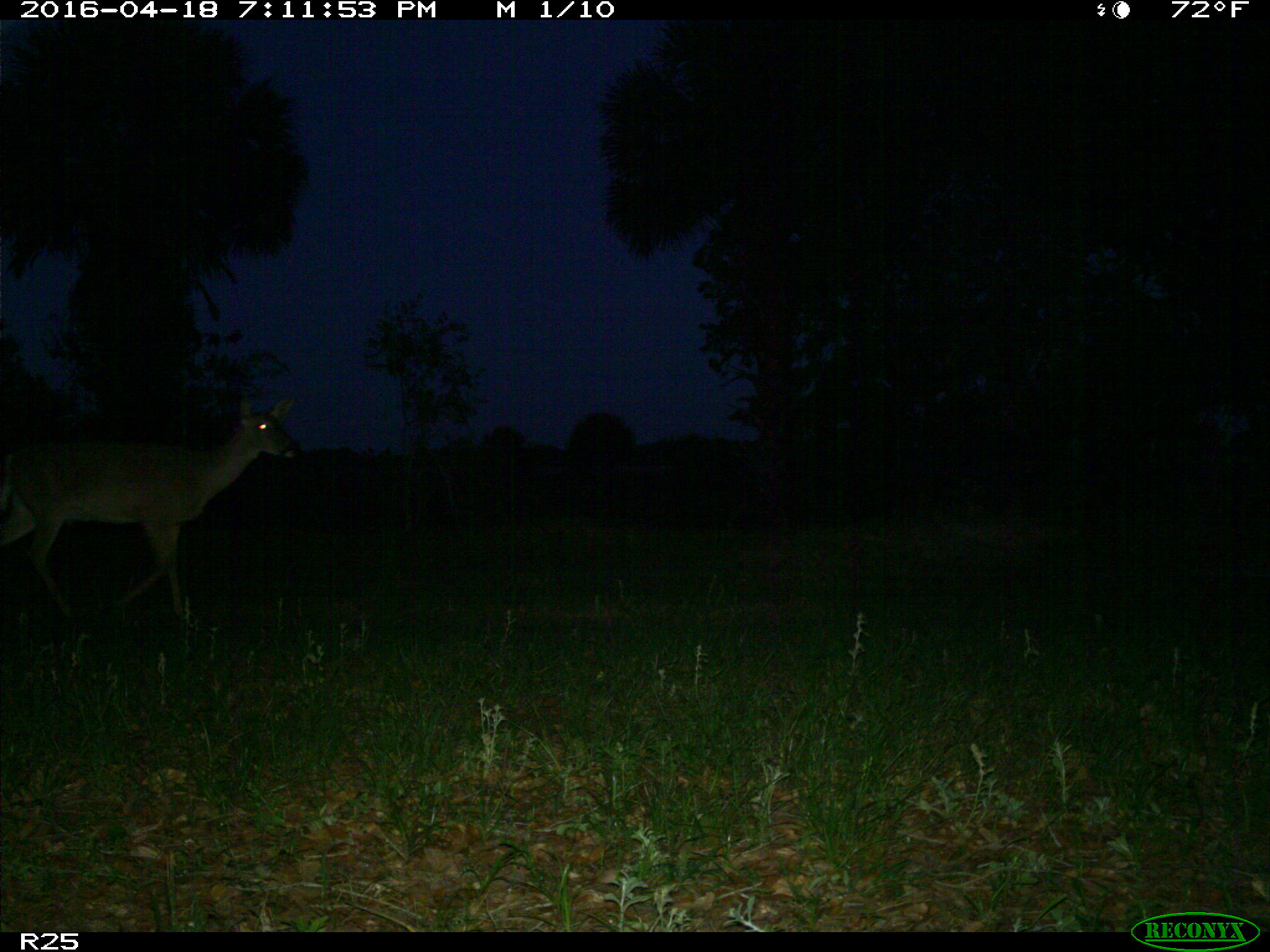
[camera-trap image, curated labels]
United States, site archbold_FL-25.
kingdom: Animalia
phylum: Chordata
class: Mammalia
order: Artiodactyla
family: Cervidae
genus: Odocoileus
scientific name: Odocoileus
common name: deer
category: unidentified deer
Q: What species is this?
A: Unidentified deer (deer) (Odocoileus).